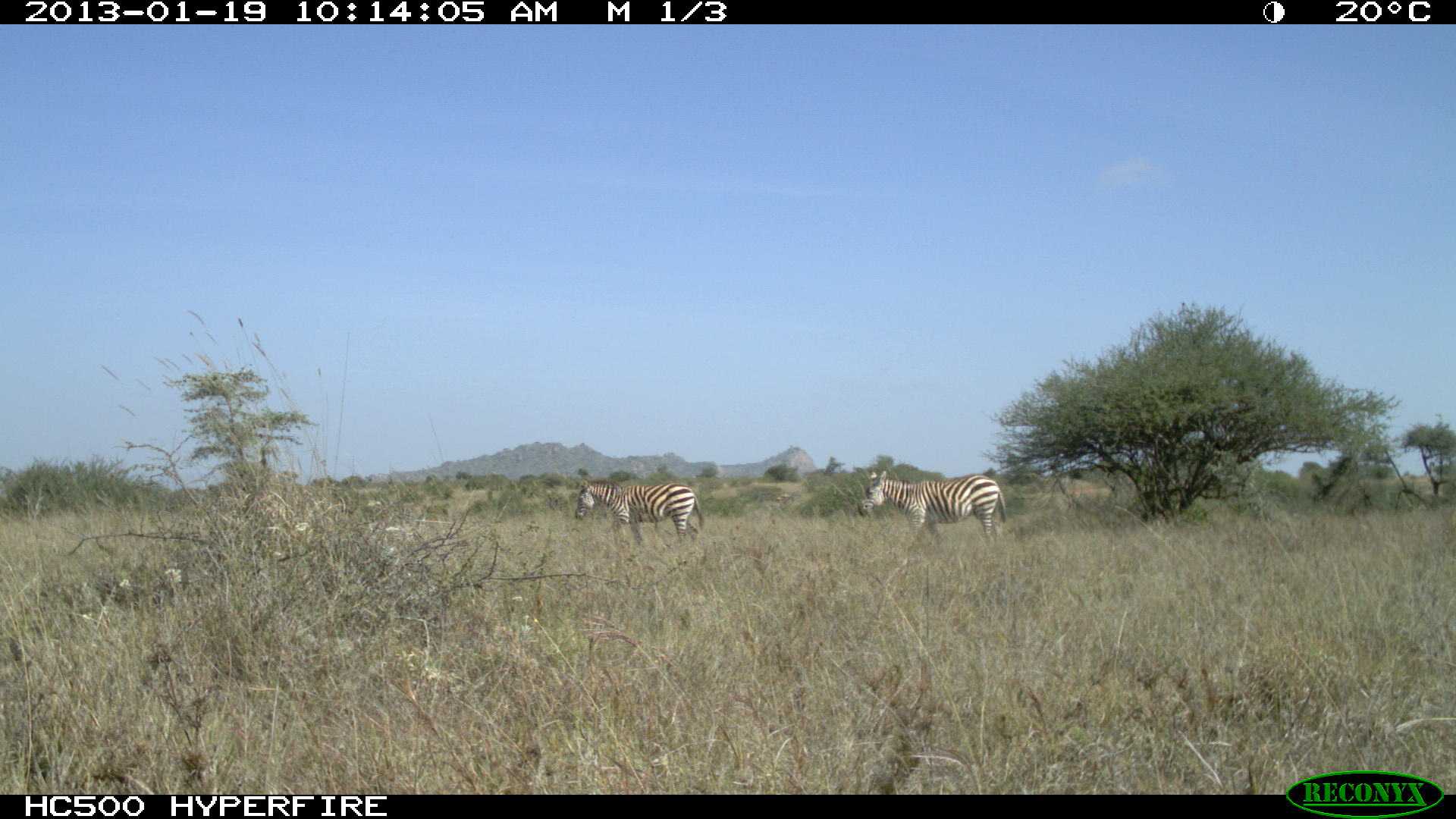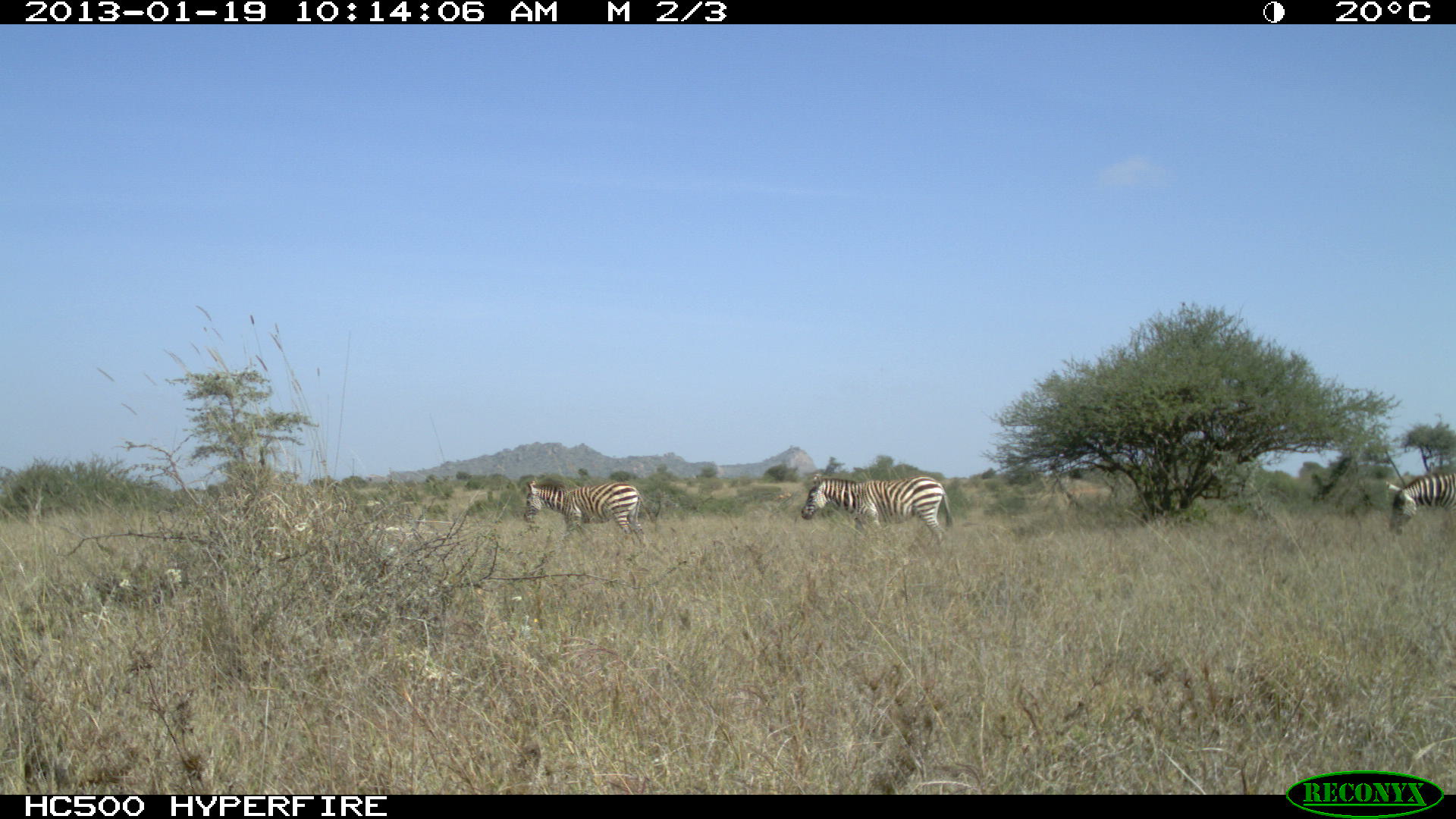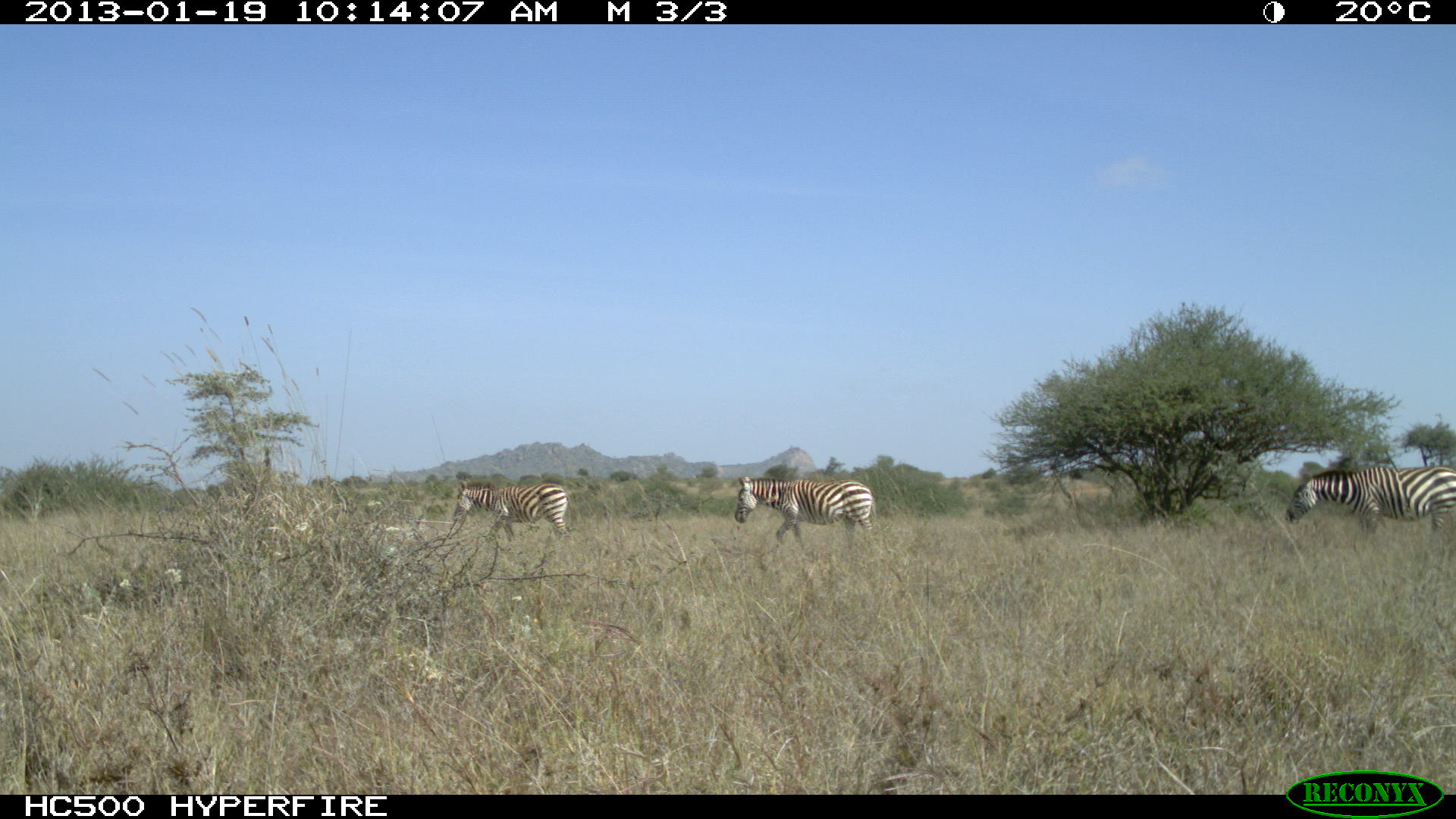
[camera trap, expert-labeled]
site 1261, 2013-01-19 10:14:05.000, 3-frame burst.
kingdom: Animalia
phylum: Chordata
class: Mammalia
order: Perissodactyla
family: Equidae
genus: Equus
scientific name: Equus quagga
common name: plains zebra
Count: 2.